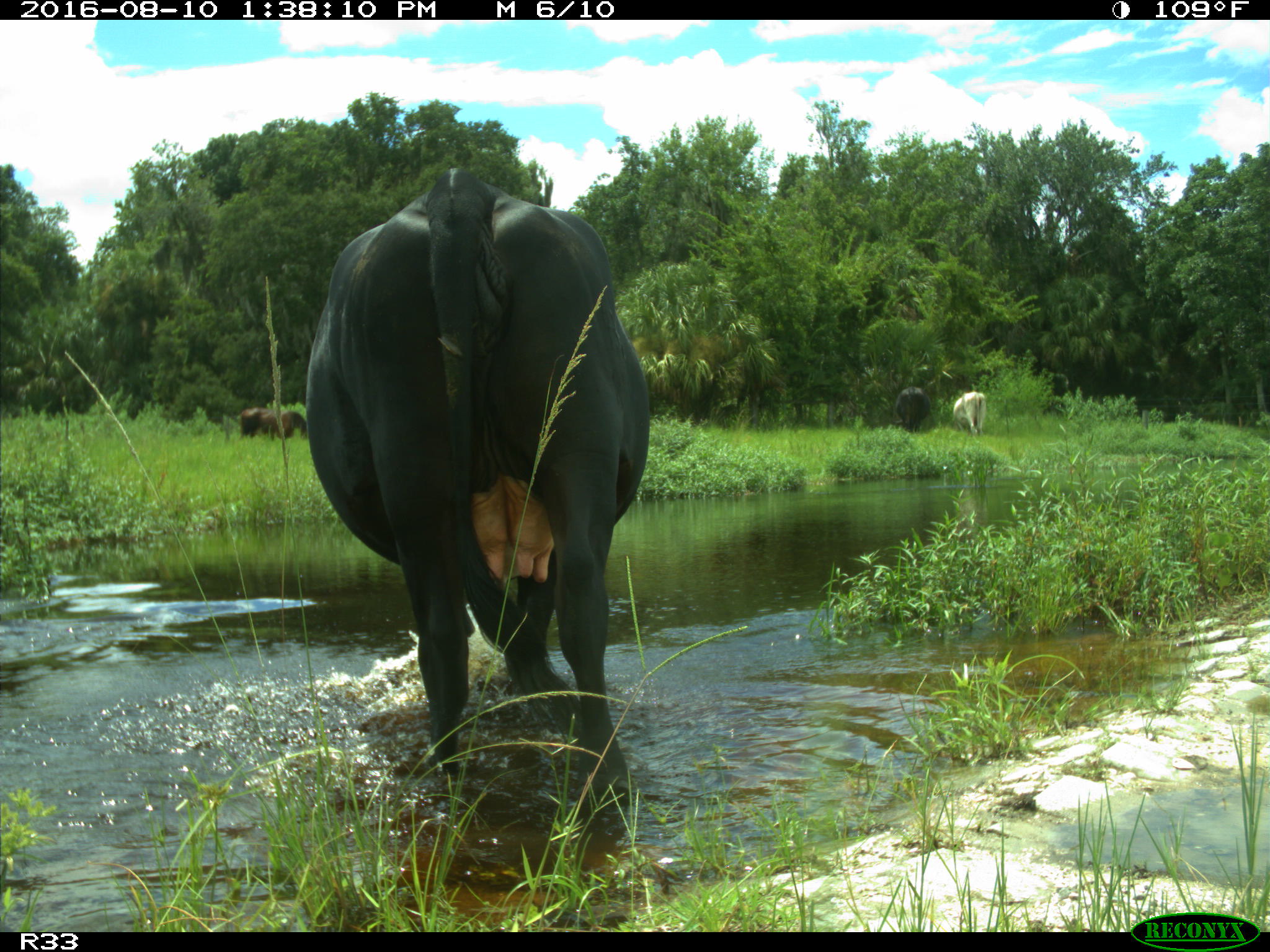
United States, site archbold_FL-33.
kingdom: Animalia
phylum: Chordata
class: Mammalia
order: Artiodactyla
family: Bovidae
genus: Bos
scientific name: Bos taurus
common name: domestic cow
Bos taurus (domestic cow).